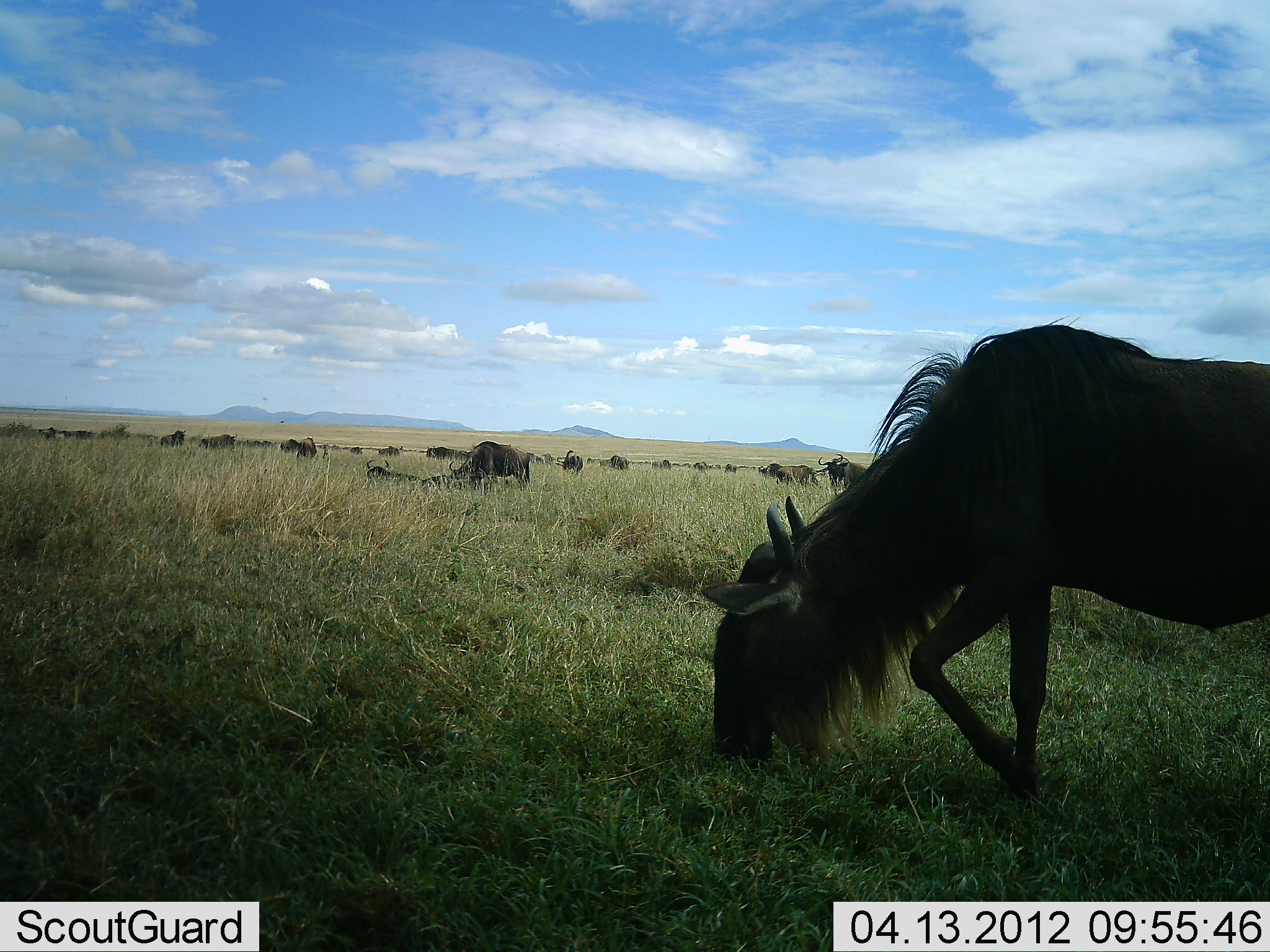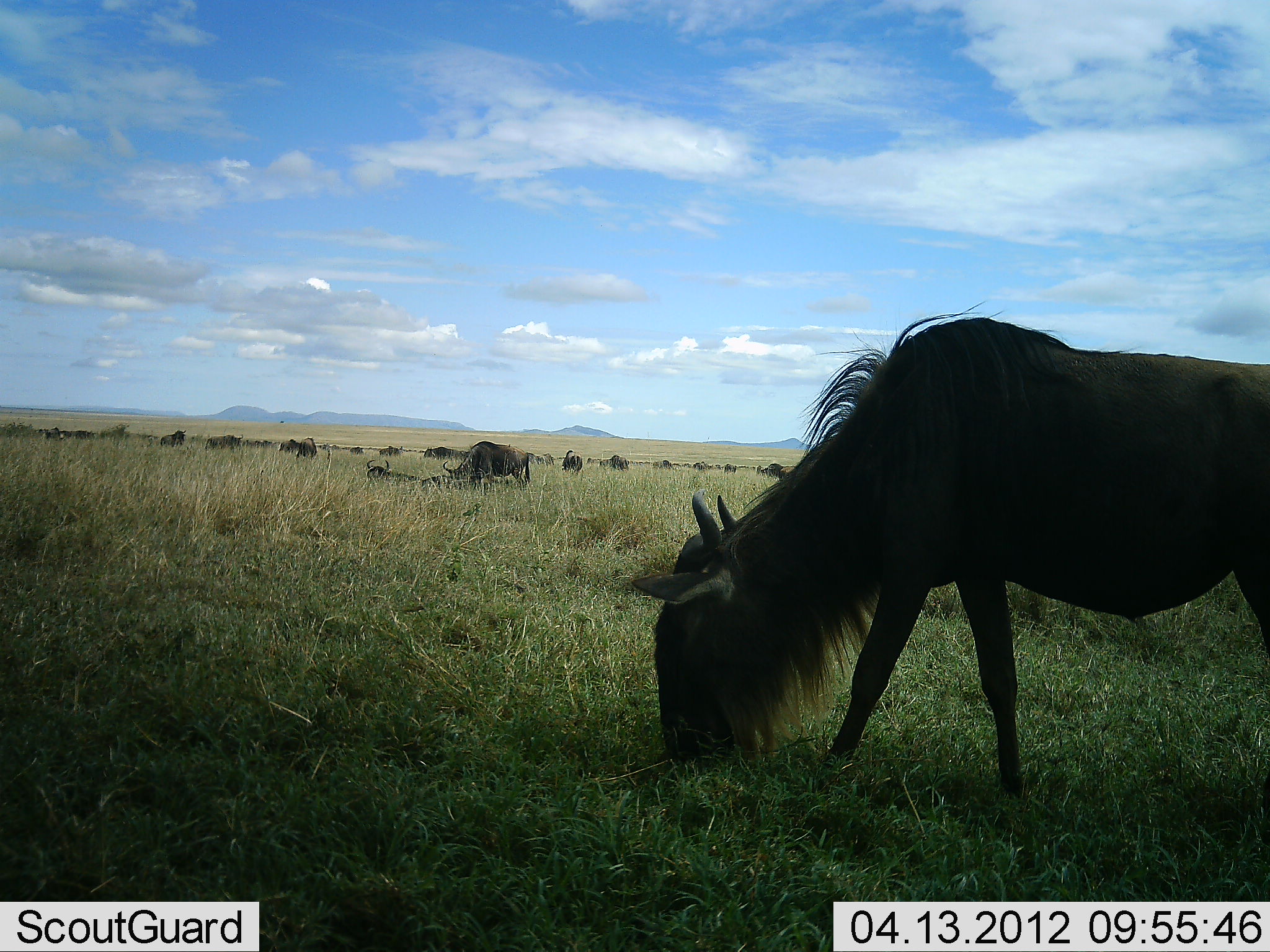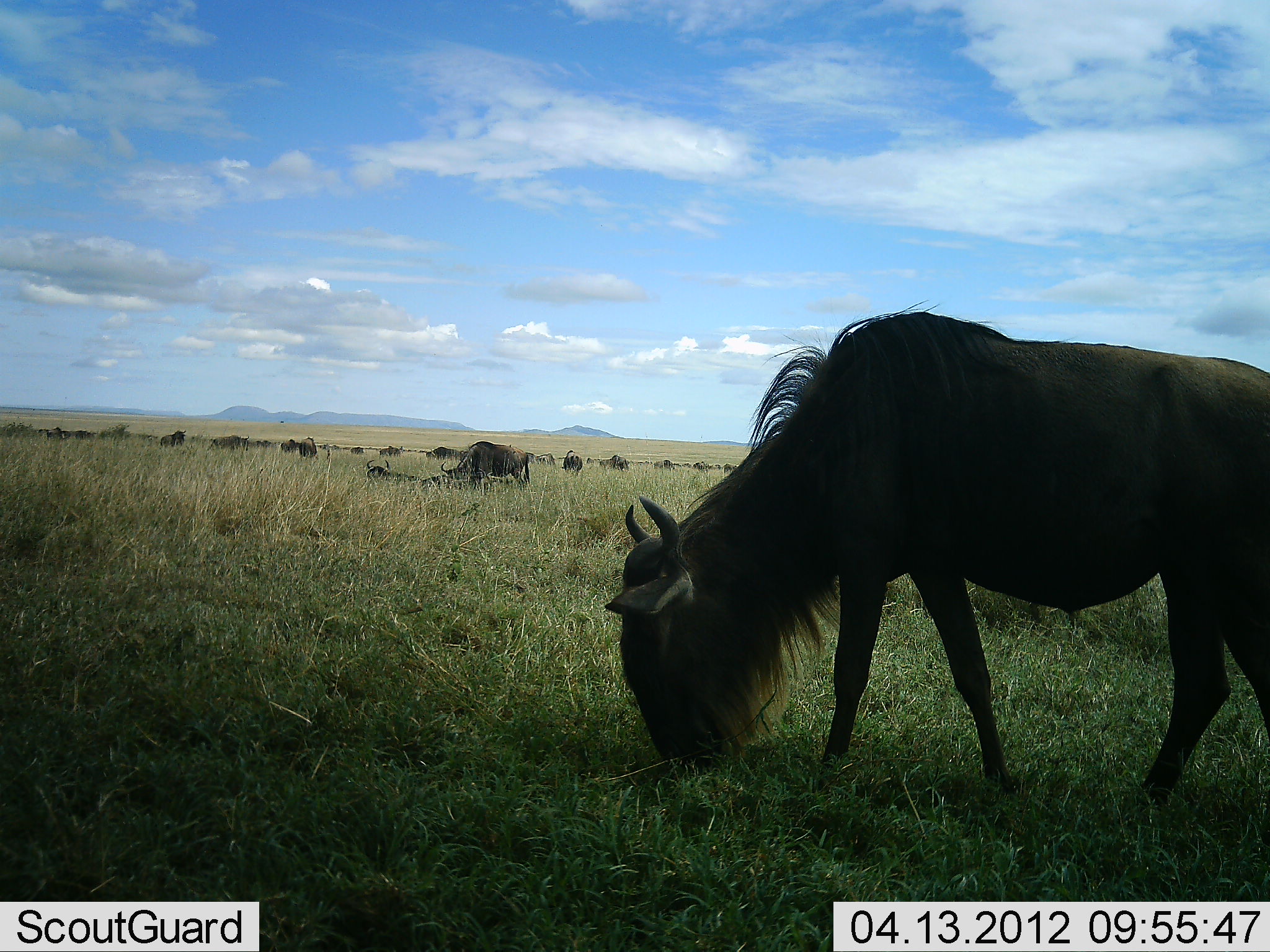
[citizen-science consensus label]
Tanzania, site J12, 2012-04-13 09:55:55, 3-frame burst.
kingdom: Animalia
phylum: Chordata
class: Mammalia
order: Artiodactyla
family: Bovidae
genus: Connochaetes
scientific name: Connochaetes taurinus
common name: blue wildebeest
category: wildebeest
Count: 11-50.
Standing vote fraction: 36%.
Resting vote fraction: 14%.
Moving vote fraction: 29%.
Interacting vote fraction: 0%.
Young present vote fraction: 0%.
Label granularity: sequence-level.